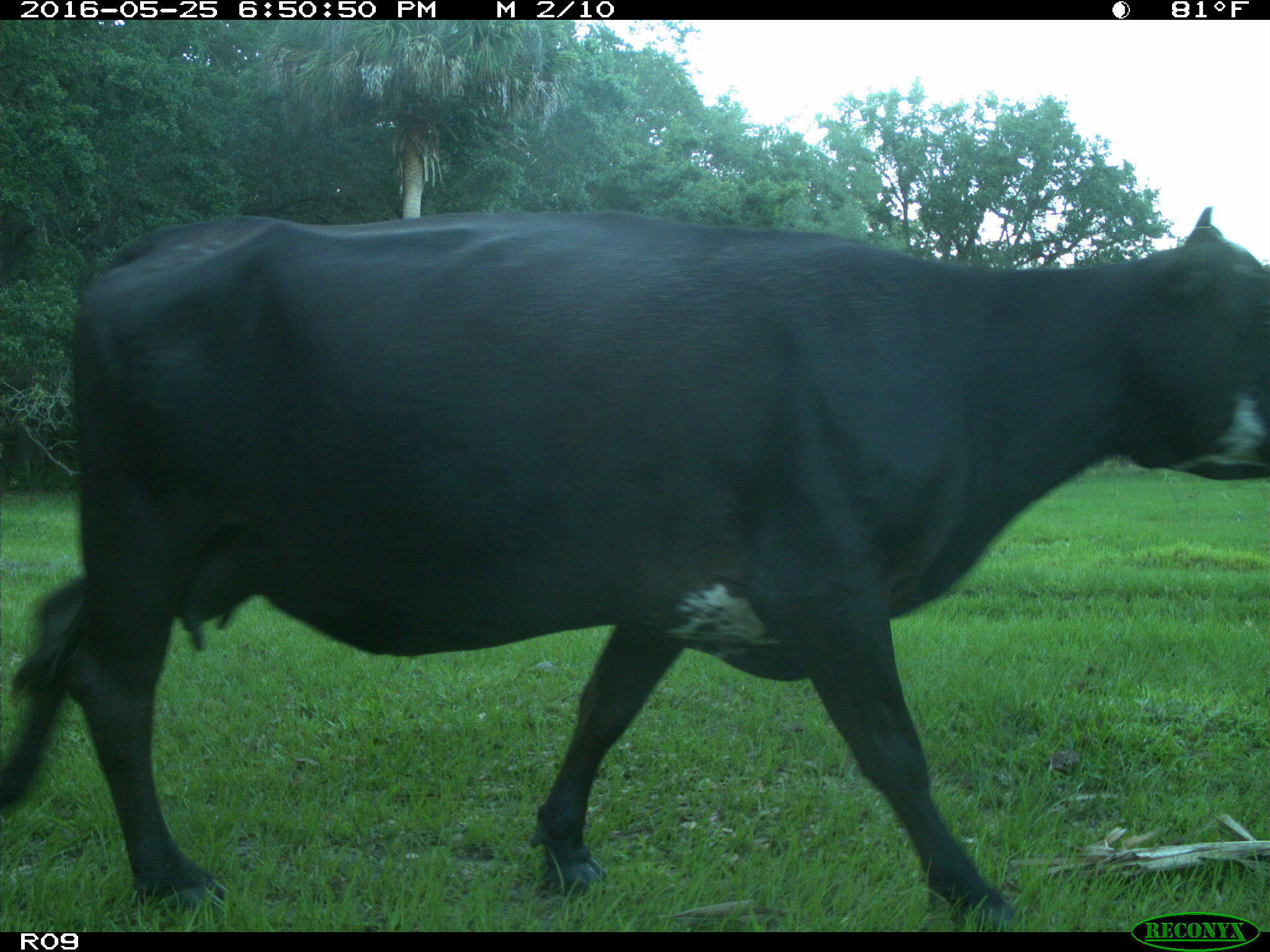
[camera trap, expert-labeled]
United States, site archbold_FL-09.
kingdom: Animalia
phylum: Chordata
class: Mammalia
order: Artiodactyla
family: Bovidae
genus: Bos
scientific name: Bos taurus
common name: domestic cow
Bos taurus (domestic cow).